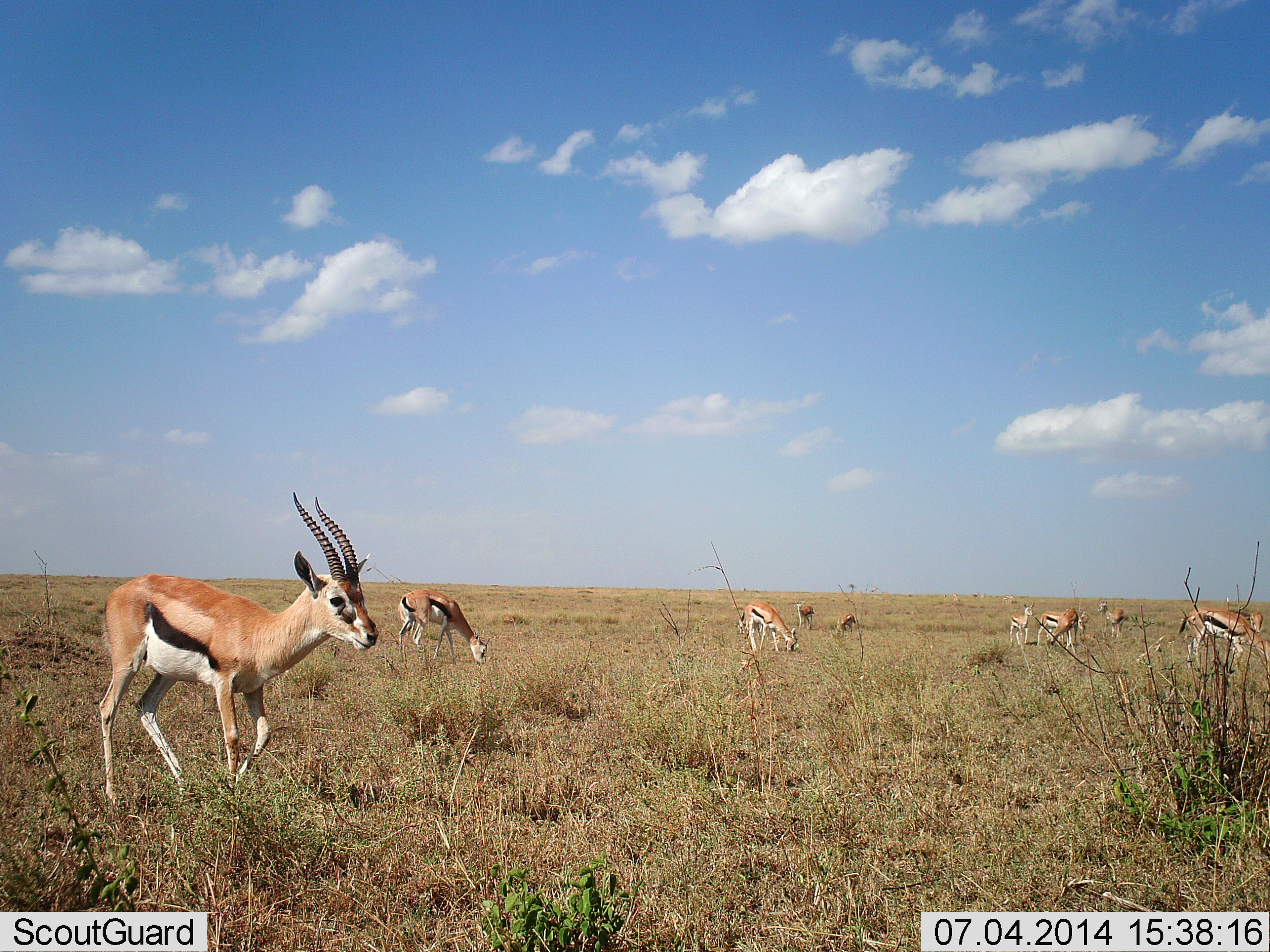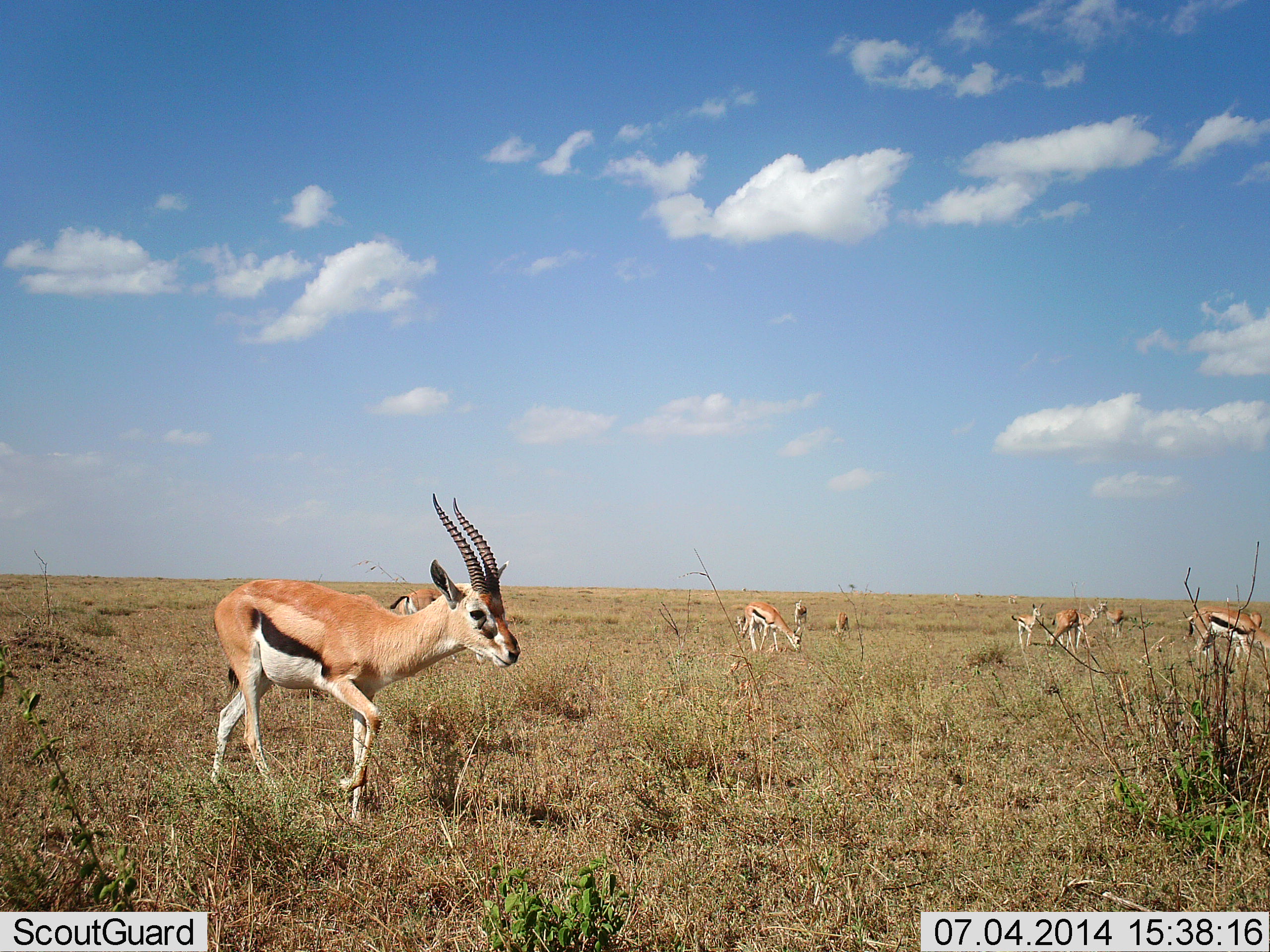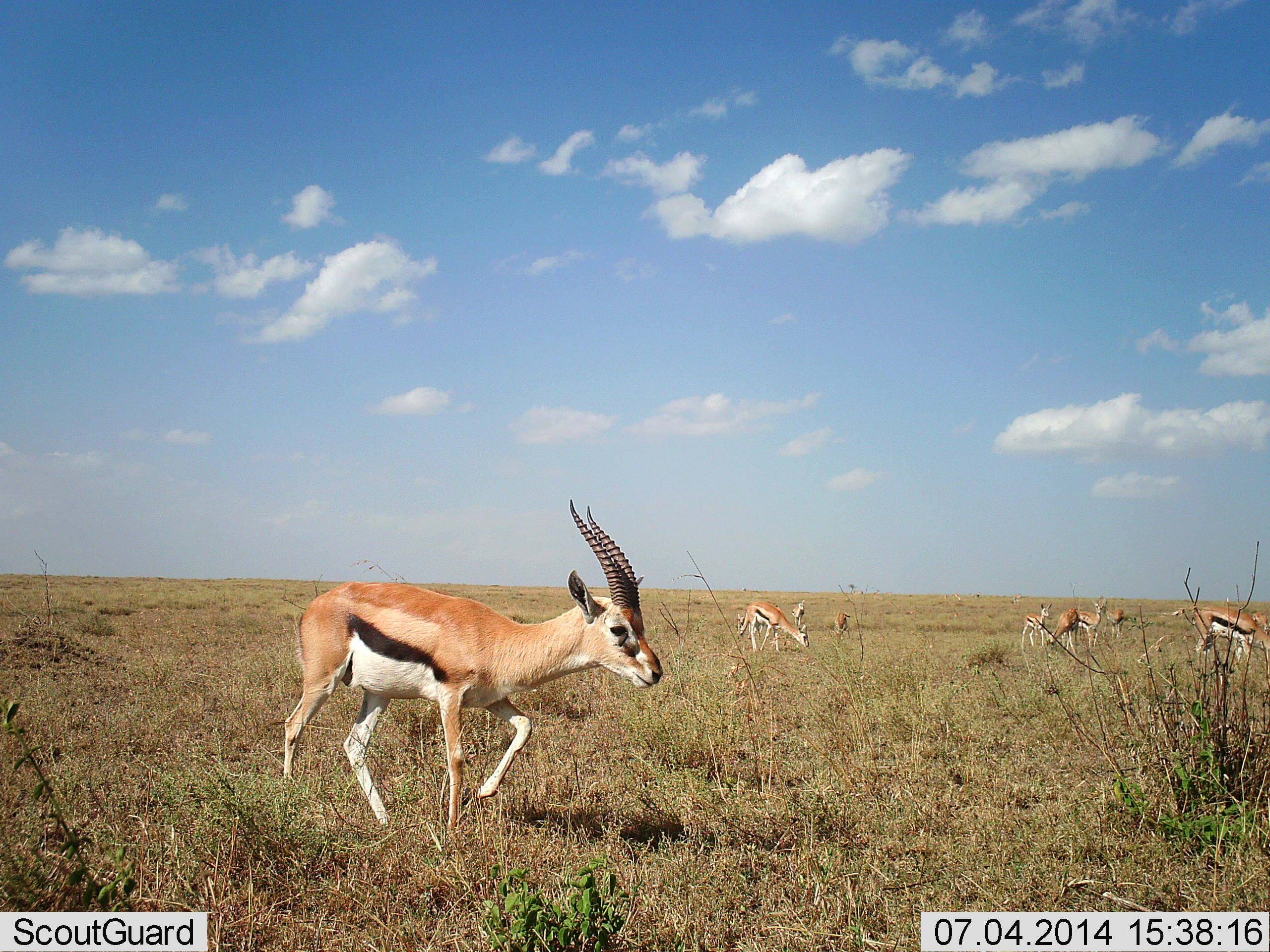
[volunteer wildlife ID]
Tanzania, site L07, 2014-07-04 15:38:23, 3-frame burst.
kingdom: Animalia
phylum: Chordata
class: Mammalia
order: Artiodactyla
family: Bovidae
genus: Eudorcas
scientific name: Eudorcas thomsonii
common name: thomson's gazelle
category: gazellethomsons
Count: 10.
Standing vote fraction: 10%.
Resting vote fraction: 0%.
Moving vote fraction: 80%.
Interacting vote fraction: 10%.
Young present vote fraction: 30%.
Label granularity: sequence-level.